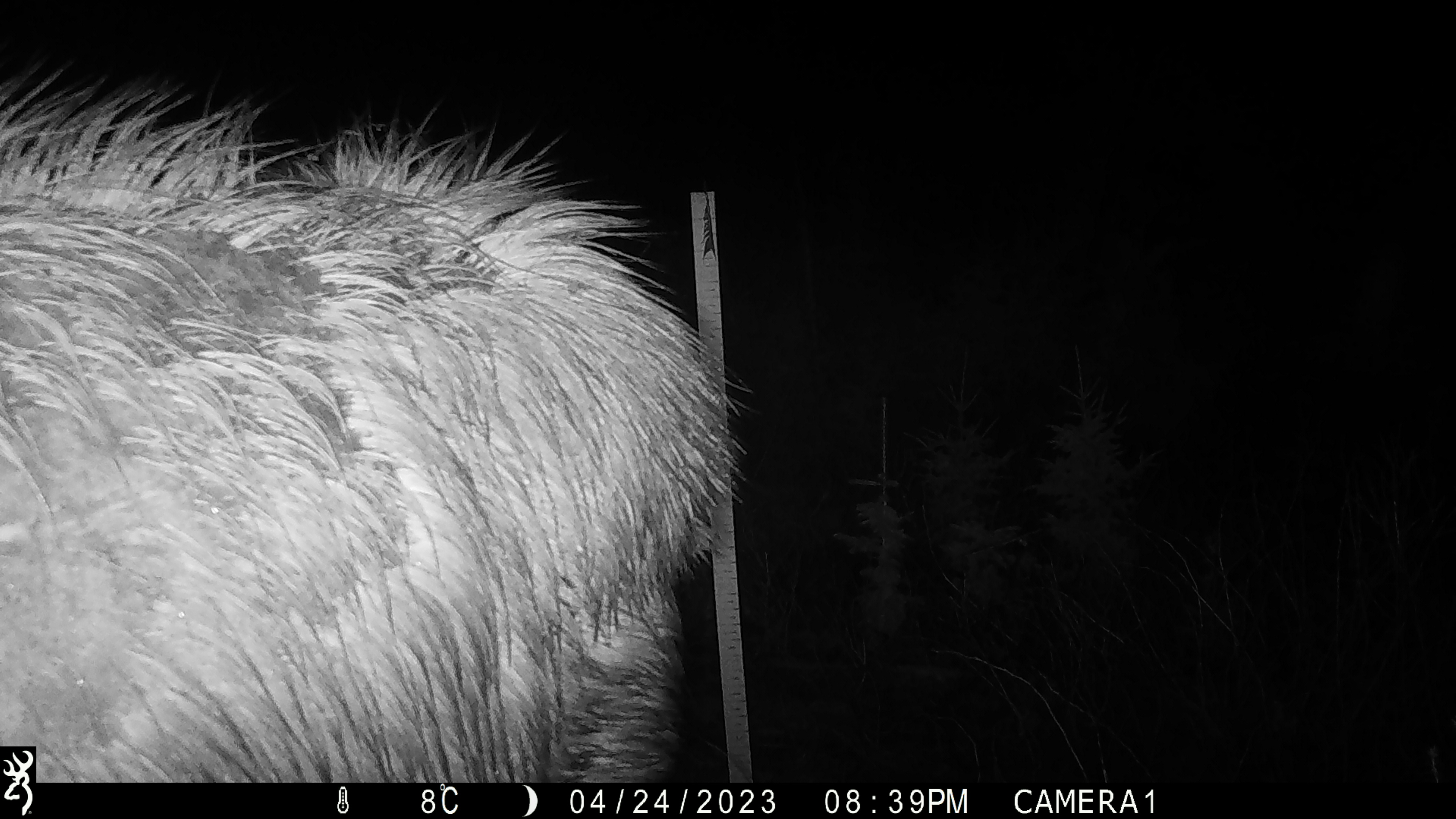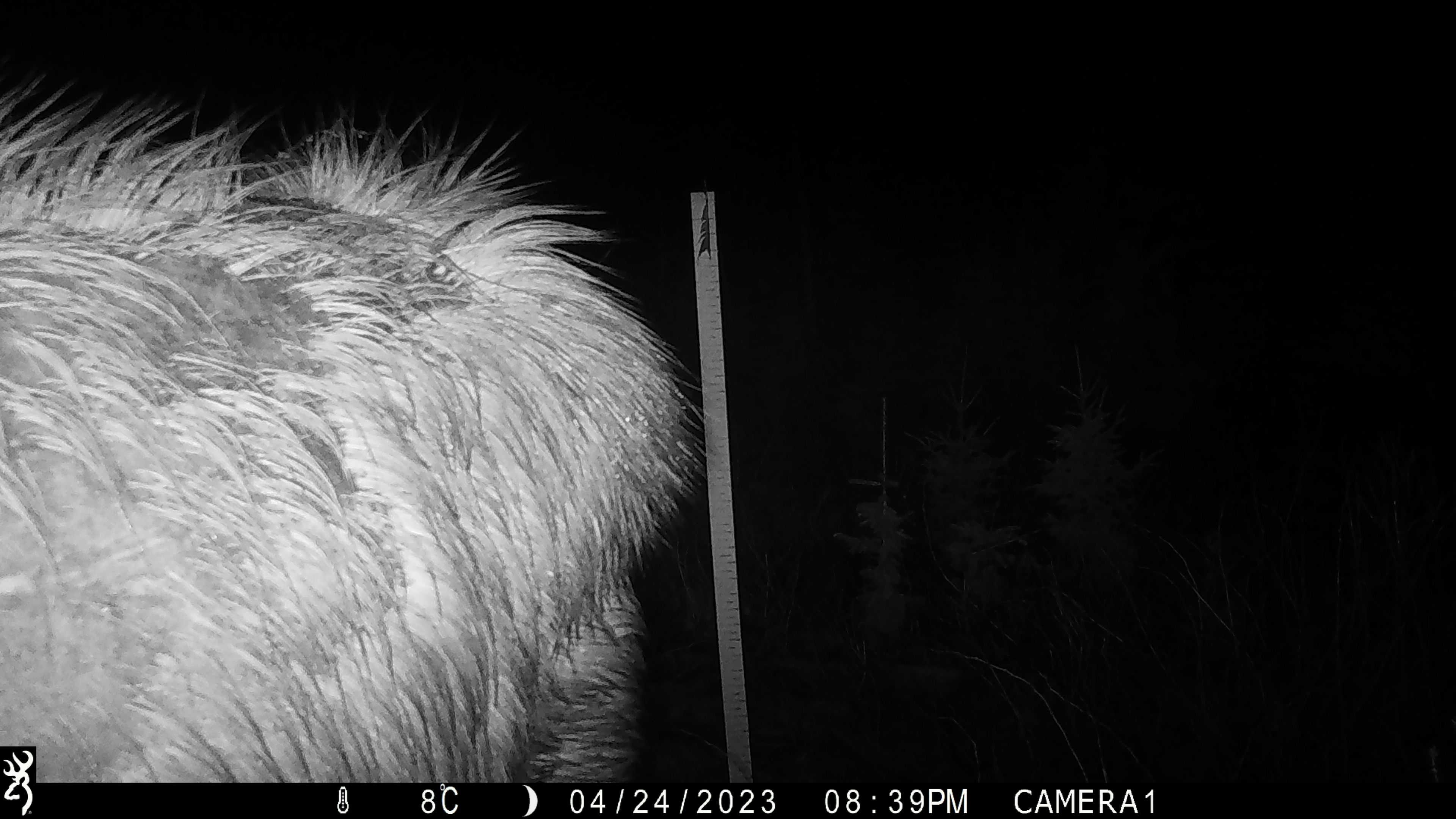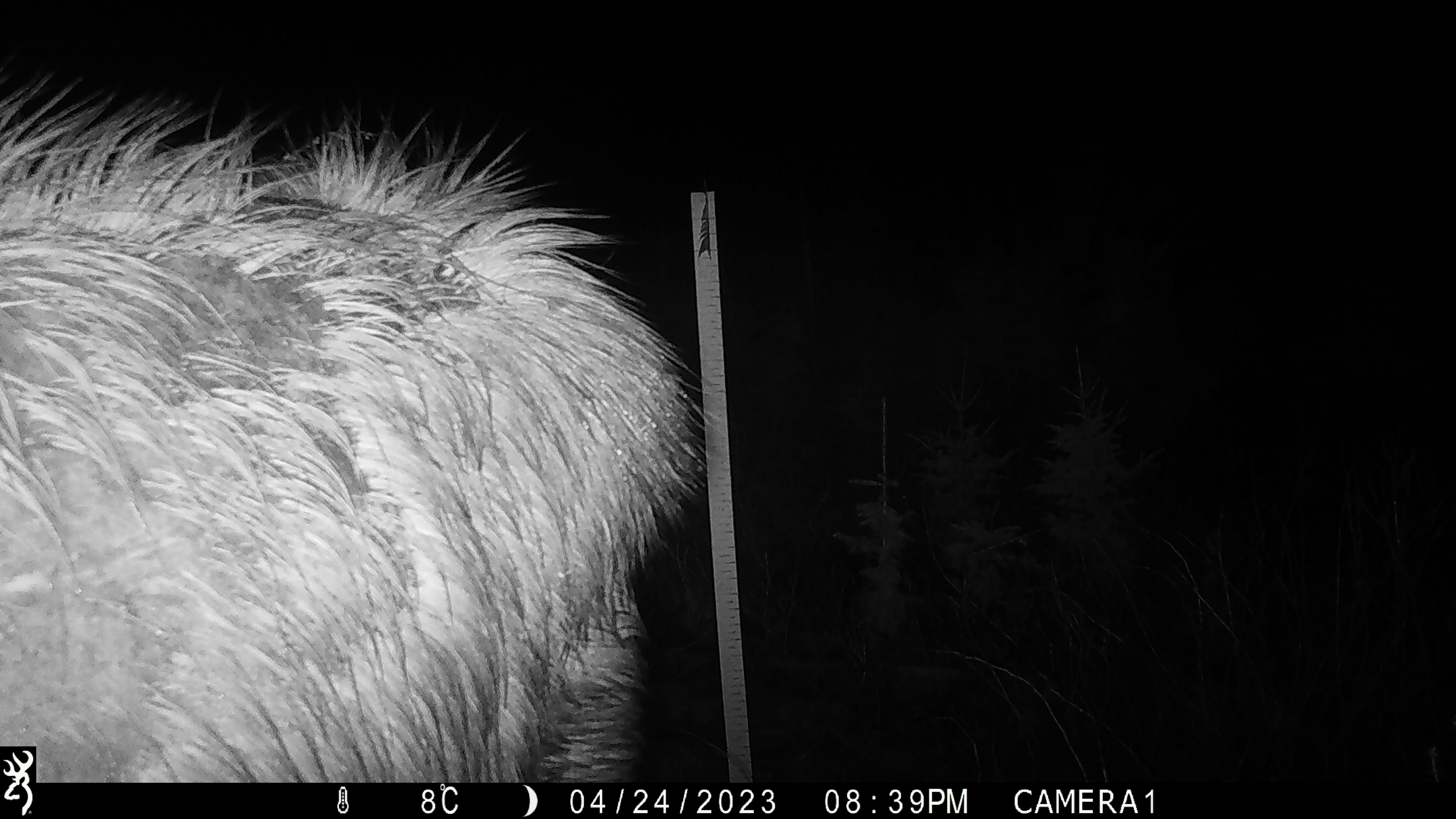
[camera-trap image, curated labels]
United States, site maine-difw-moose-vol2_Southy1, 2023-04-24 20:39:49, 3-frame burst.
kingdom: Animalia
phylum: Chordata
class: Mammalia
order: Artiodactyla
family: Cervidae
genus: Alces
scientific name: Alces alces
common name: moose